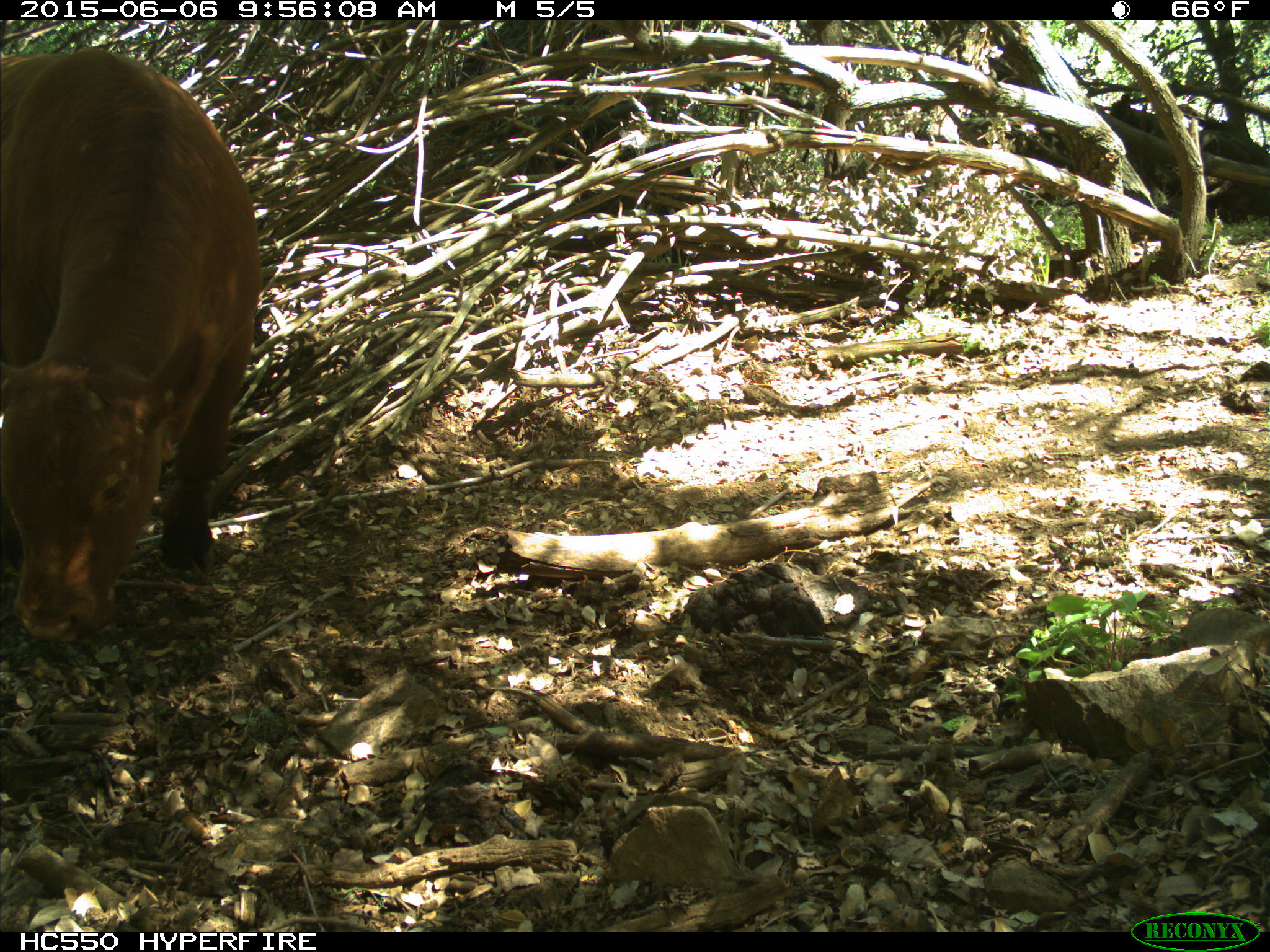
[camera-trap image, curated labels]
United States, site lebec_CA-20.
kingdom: Animalia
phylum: Chordata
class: Mammalia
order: Artiodactyla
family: Bovidae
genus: Bos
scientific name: Bos taurus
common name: domestic cow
Bos taurus (domestic cow).